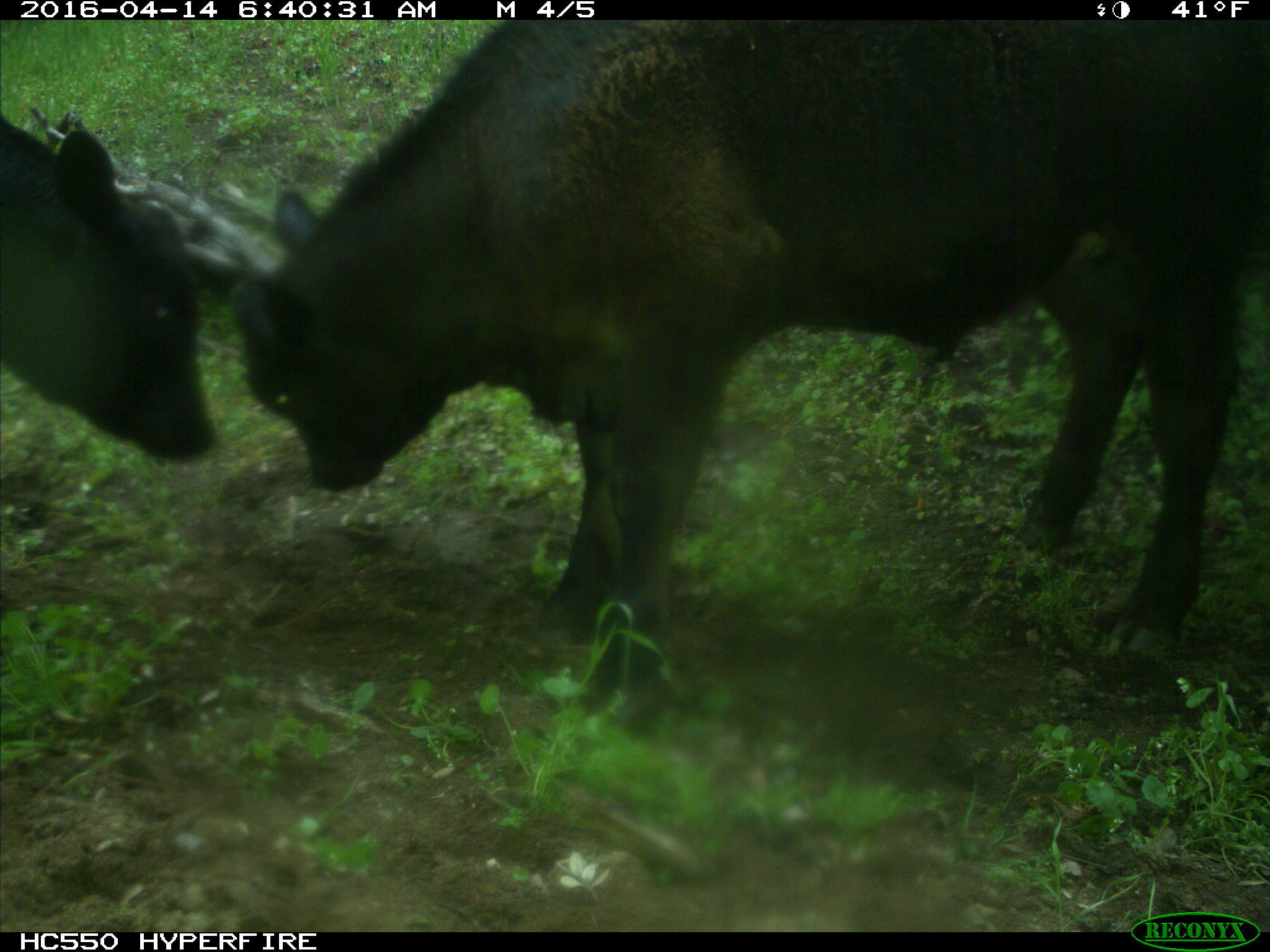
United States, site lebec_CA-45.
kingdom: Animalia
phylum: Chordata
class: Mammalia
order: Artiodactyla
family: Bovidae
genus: Bos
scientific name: Bos taurus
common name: domestic cow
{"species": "Bos taurus (domestic cow)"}